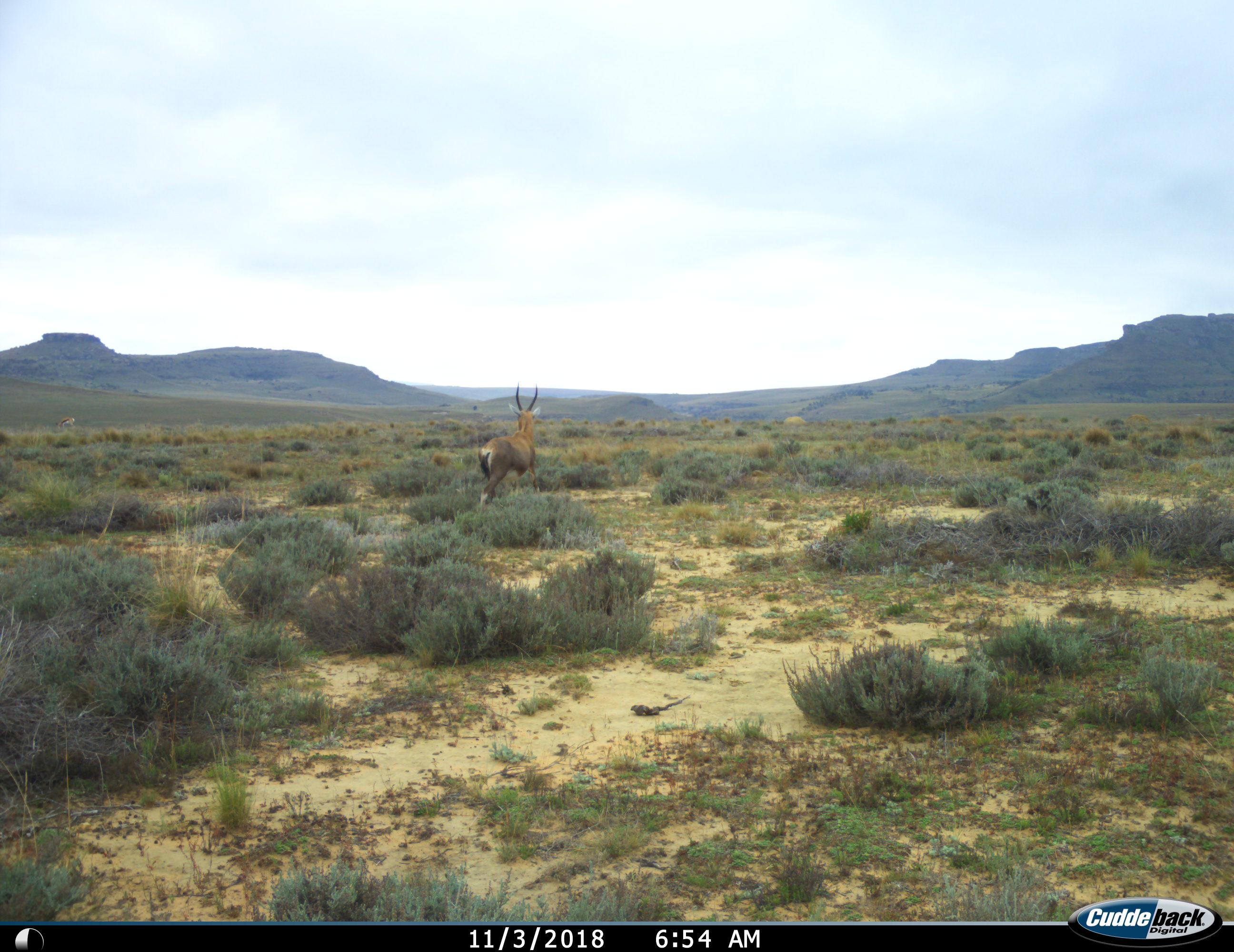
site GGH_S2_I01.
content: unidentified animal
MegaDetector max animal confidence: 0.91